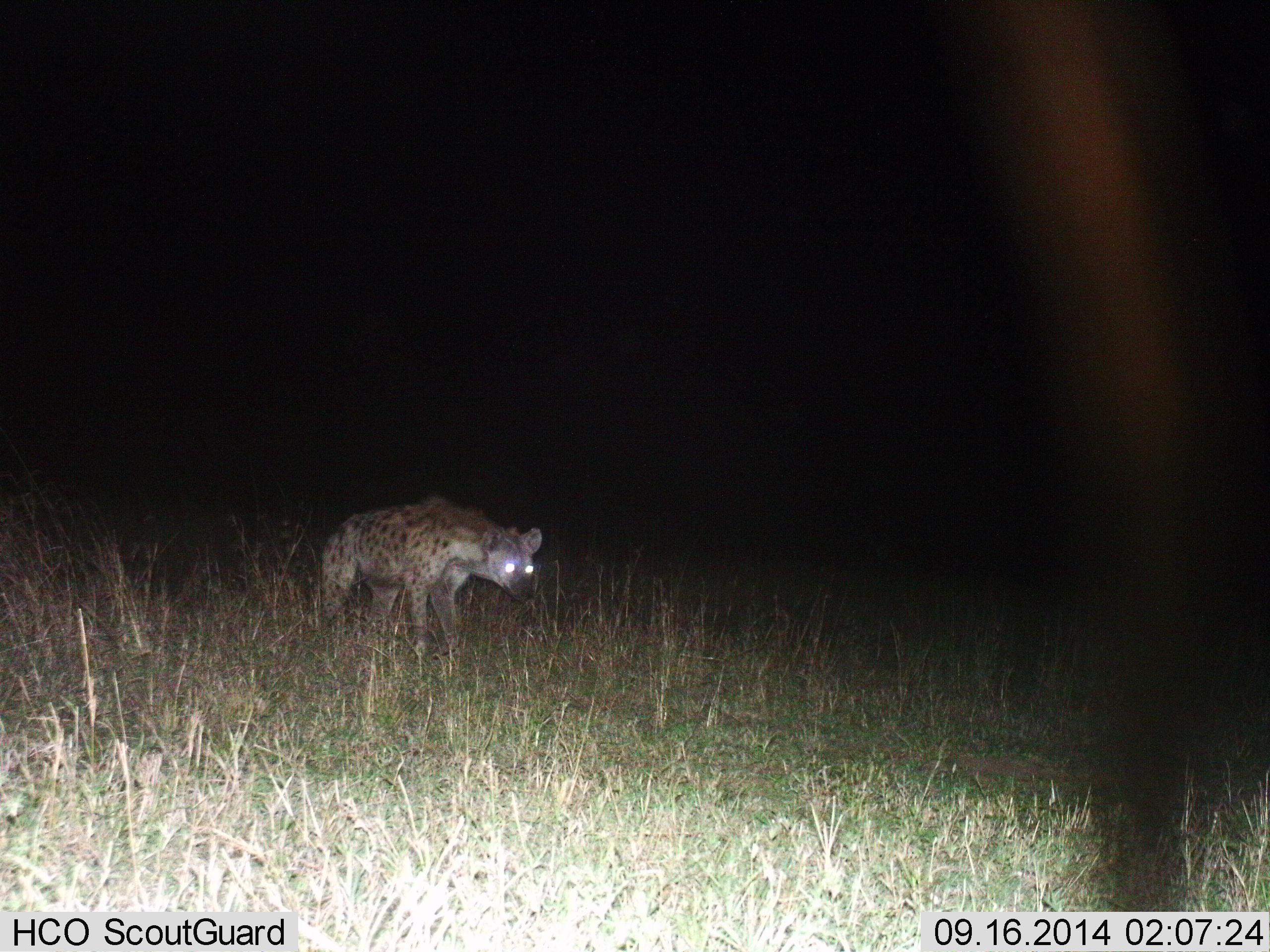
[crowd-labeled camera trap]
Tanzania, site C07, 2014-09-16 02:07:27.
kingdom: Animalia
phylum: Chordata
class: Mammalia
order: Carnivora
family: Hyaenidae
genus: Crocuta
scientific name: Crocuta crocuta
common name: spotted hyena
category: hyenaspotted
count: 1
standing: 70%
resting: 0%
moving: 30%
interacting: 0%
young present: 0%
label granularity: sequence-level